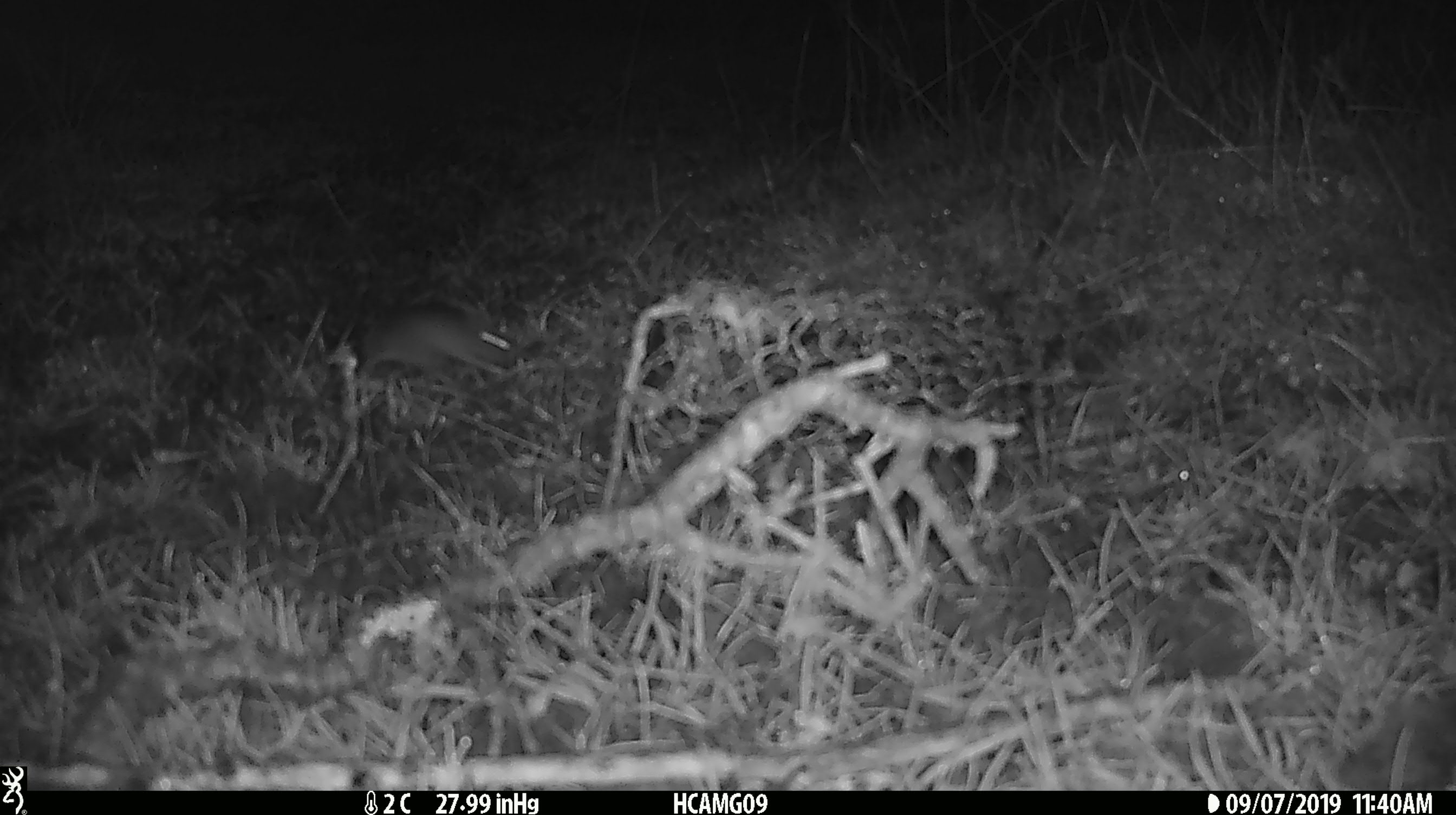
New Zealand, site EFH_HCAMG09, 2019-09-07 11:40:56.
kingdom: Animalia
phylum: Chordata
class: Mammalia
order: Rodentia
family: Muridae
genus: Mus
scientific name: Mus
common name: mouse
Mouse (Mus).